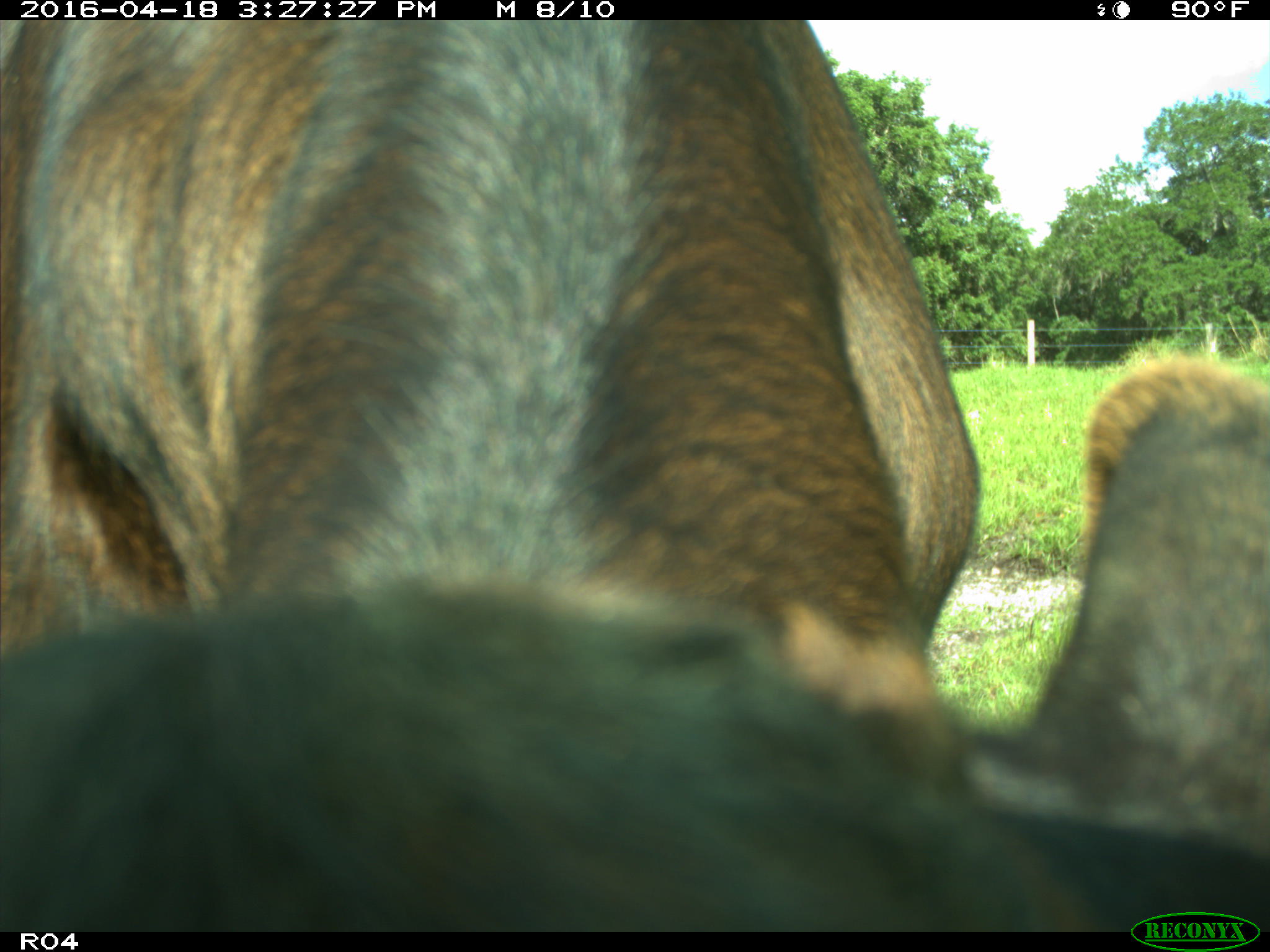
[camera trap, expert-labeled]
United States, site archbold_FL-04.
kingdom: Animalia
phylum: Chordata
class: Mammalia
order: Artiodactyla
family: Bovidae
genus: Bos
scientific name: Bos taurus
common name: domestic cow